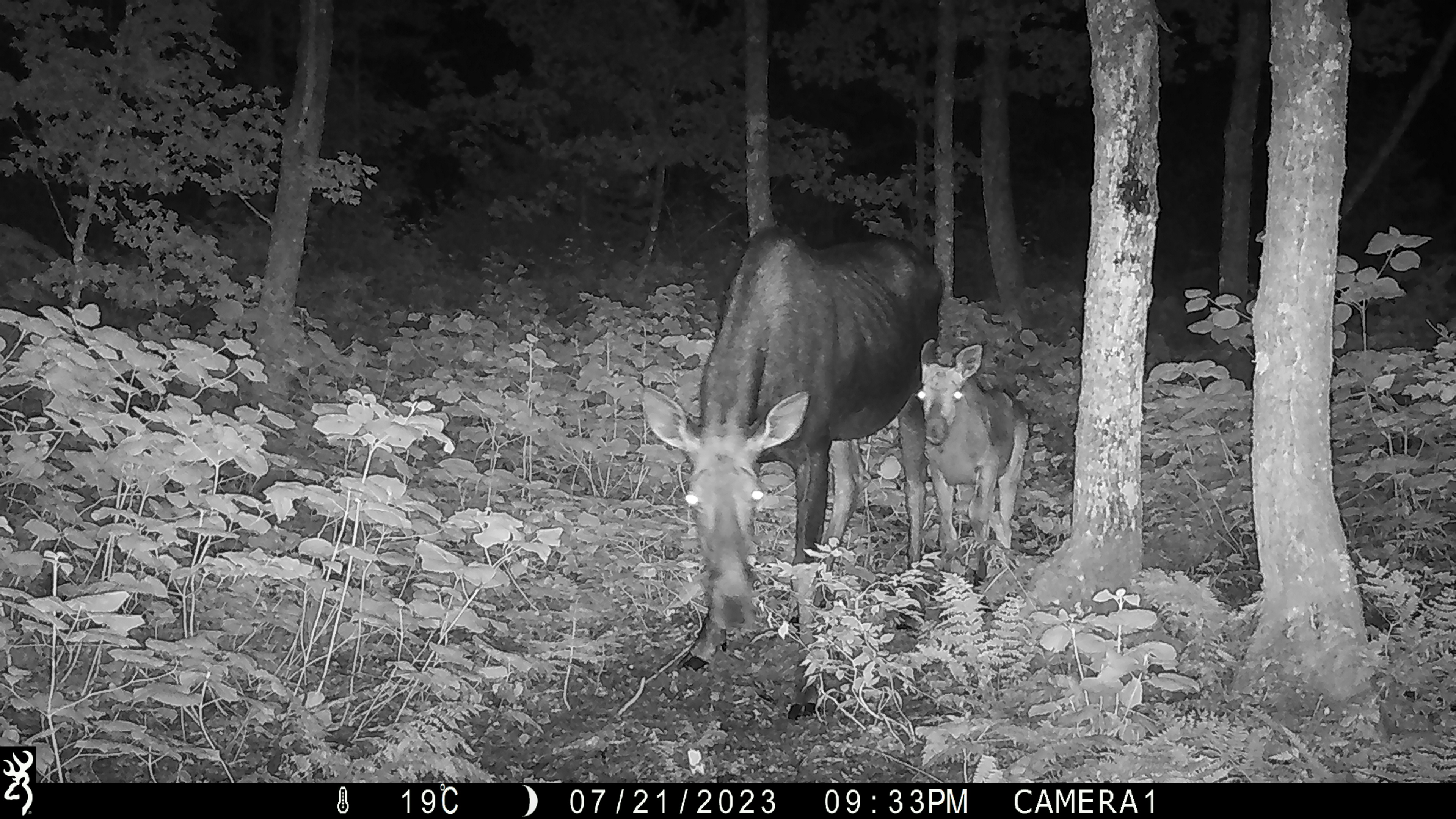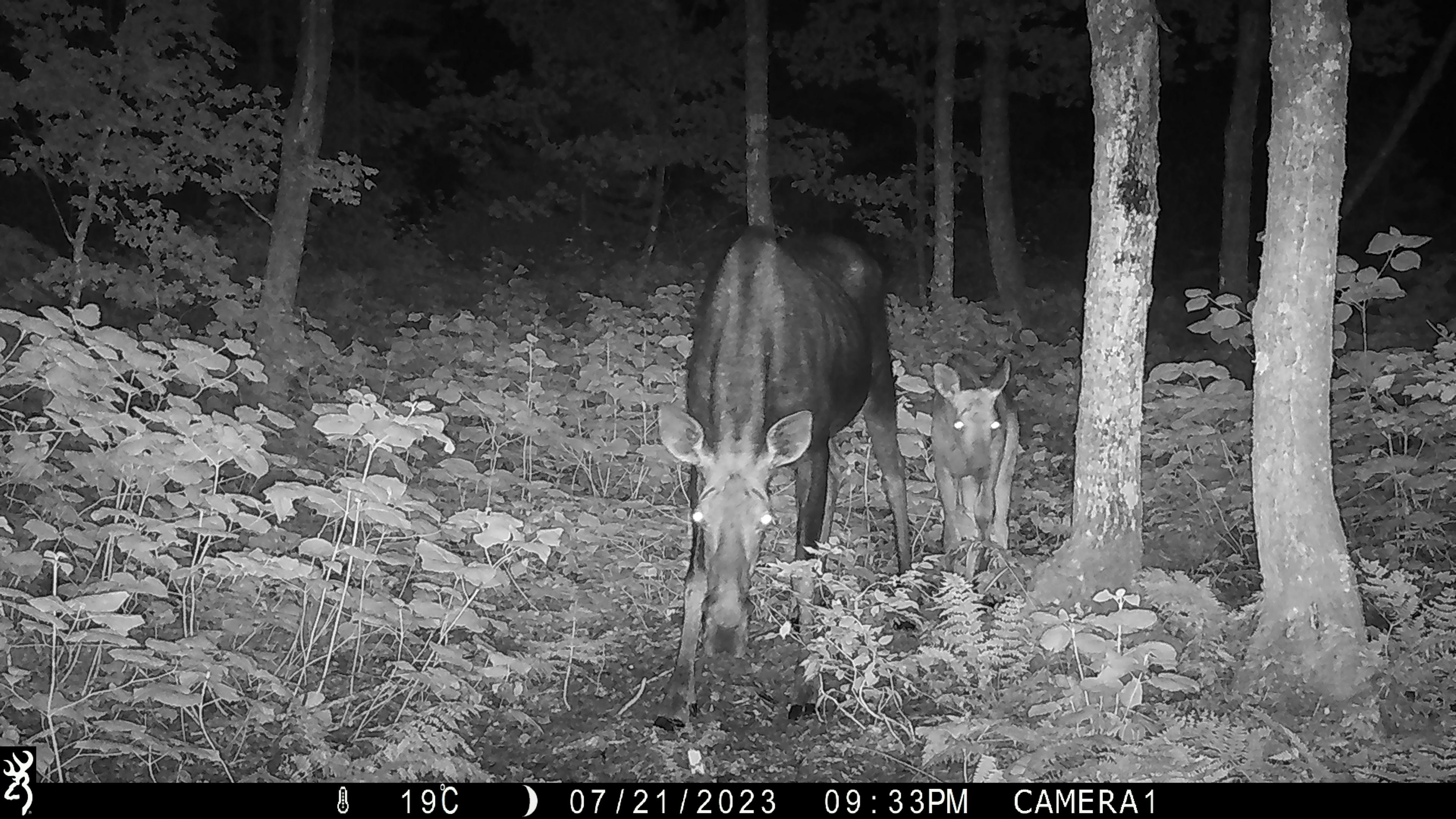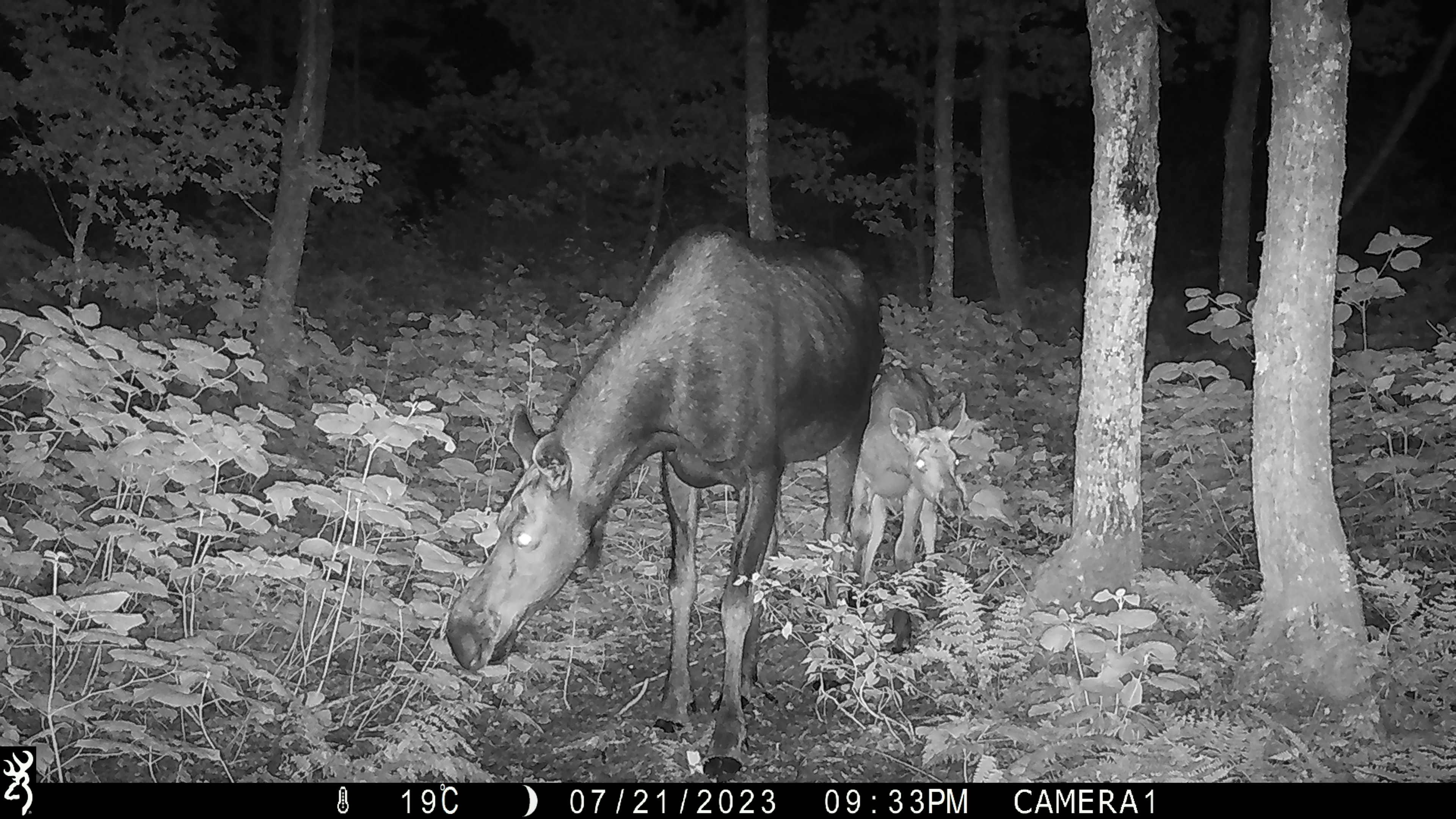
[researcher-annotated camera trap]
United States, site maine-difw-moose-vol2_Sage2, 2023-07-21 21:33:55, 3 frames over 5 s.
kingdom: Animalia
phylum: Chordata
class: Mammalia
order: Artiodactyla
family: Cervidae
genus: Alces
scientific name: Alces alces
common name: moose